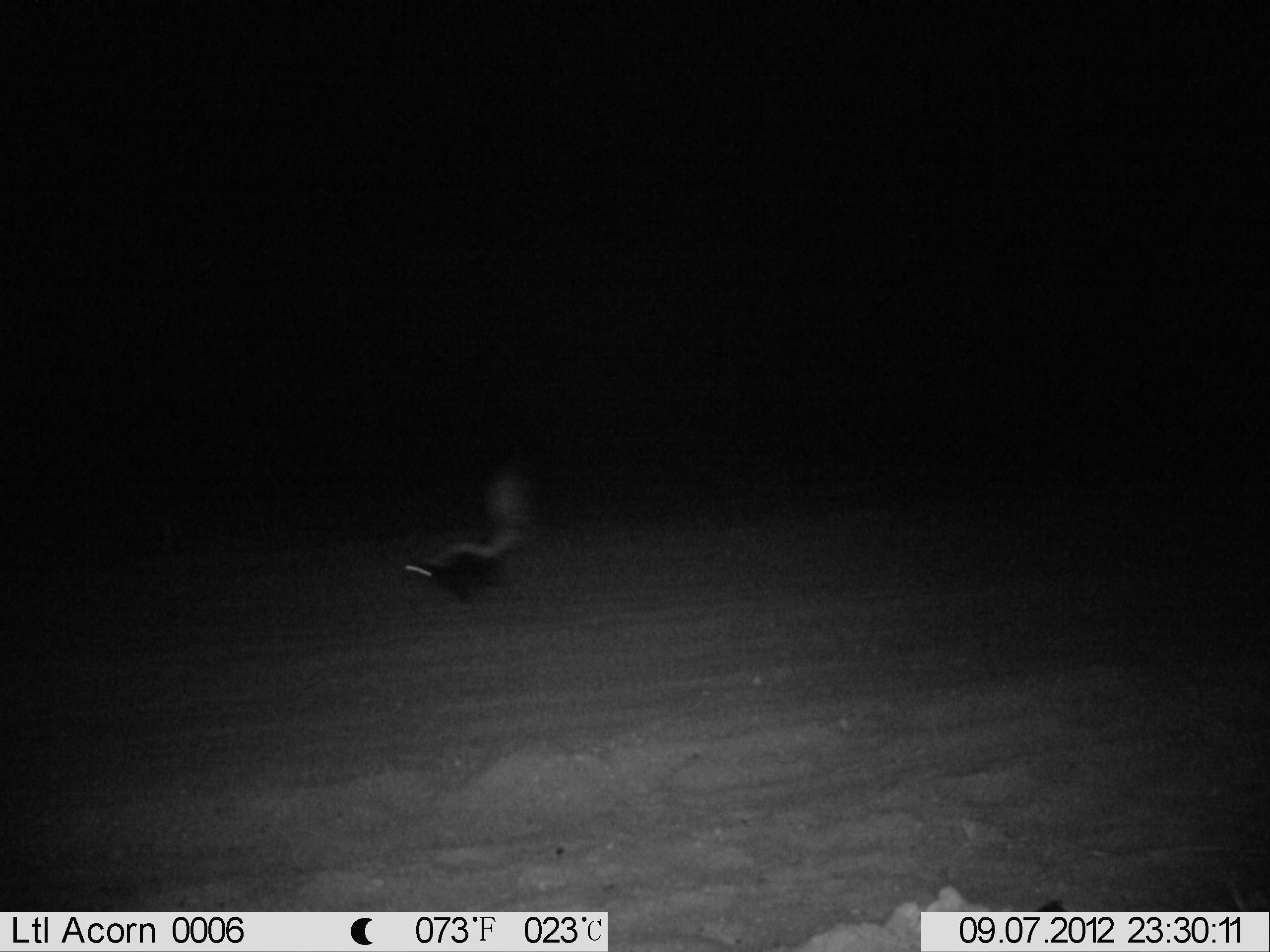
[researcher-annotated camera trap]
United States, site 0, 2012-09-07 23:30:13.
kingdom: Animalia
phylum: Chordata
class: Mammalia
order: Carnivora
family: Mephitidae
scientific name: Mephitidae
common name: skunk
Skunk (Mephitidae).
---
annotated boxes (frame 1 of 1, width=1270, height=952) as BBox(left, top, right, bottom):
skunk: BBox(384, 451, 549, 614)